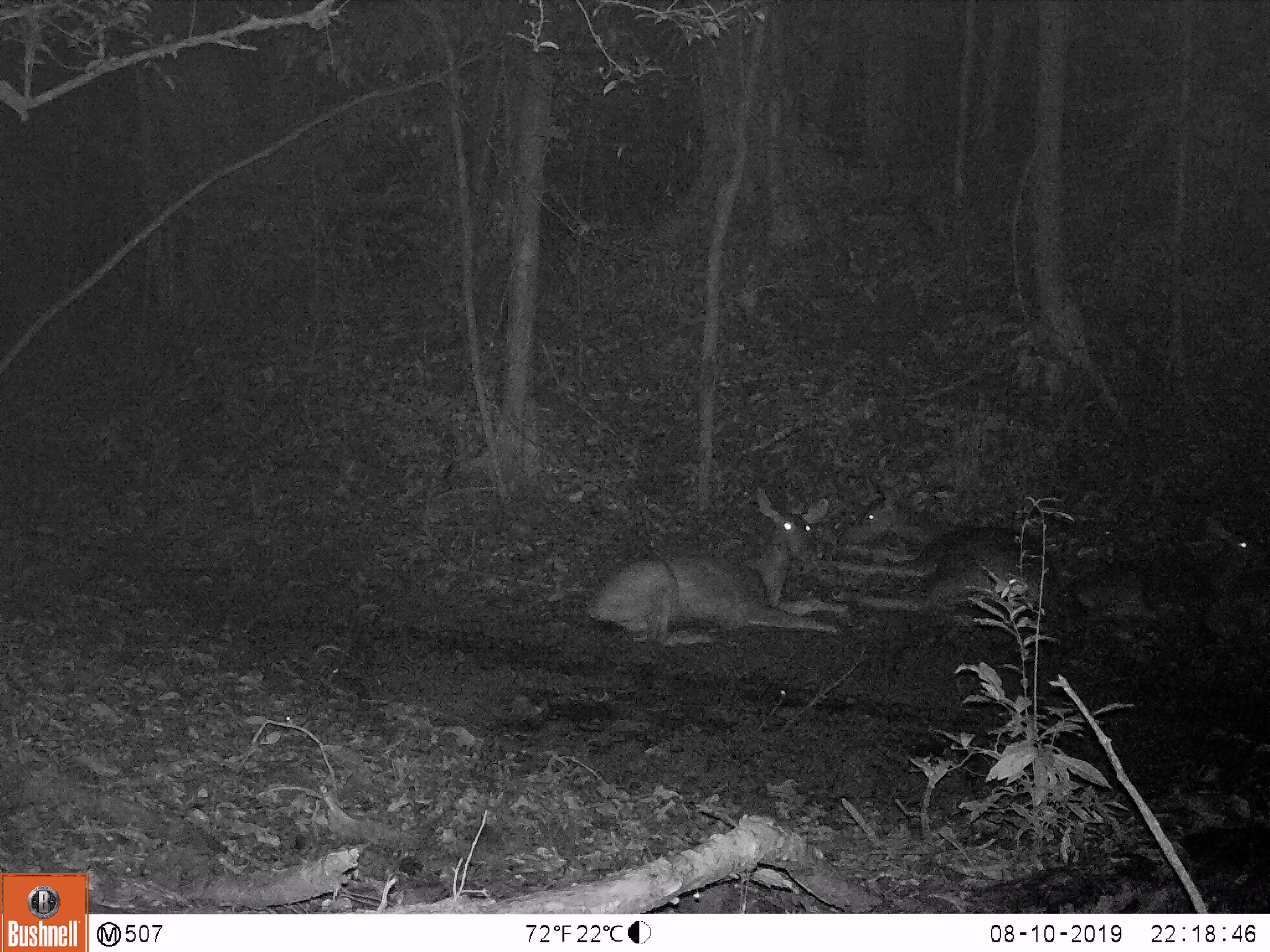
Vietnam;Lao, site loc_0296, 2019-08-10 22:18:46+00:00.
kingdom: Animalia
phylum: Chordata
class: Mammalia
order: Artiodactyla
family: Cervidae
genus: Rusa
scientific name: Rusa unicolor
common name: sambar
Sambar (Rusa unicolor). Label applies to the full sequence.